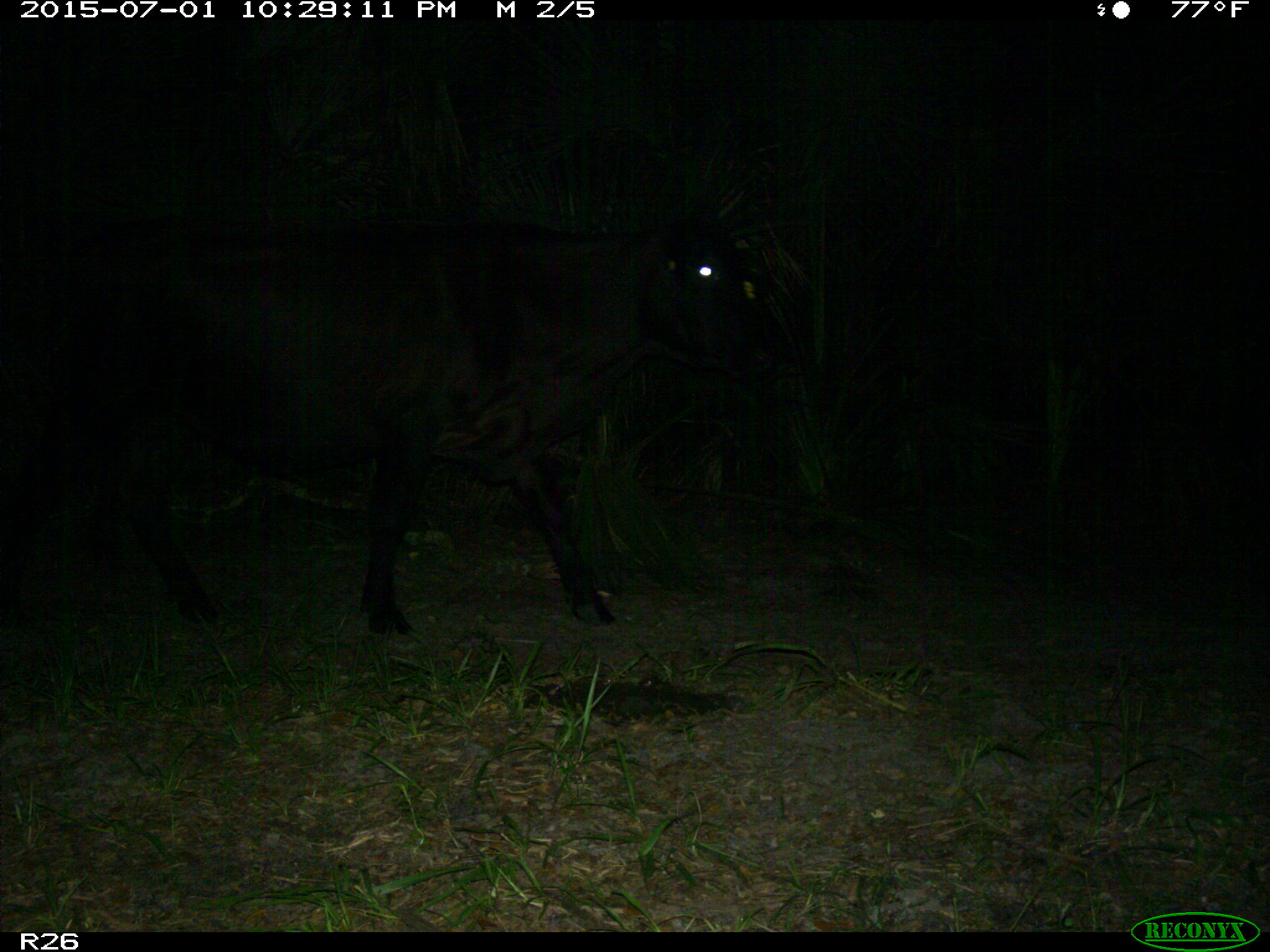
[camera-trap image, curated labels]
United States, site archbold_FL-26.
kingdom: Animalia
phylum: Chordata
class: Mammalia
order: Artiodactyla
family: Bovidae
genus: Bos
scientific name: Bos taurus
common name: domestic cow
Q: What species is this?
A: Bos taurus (domestic cow).